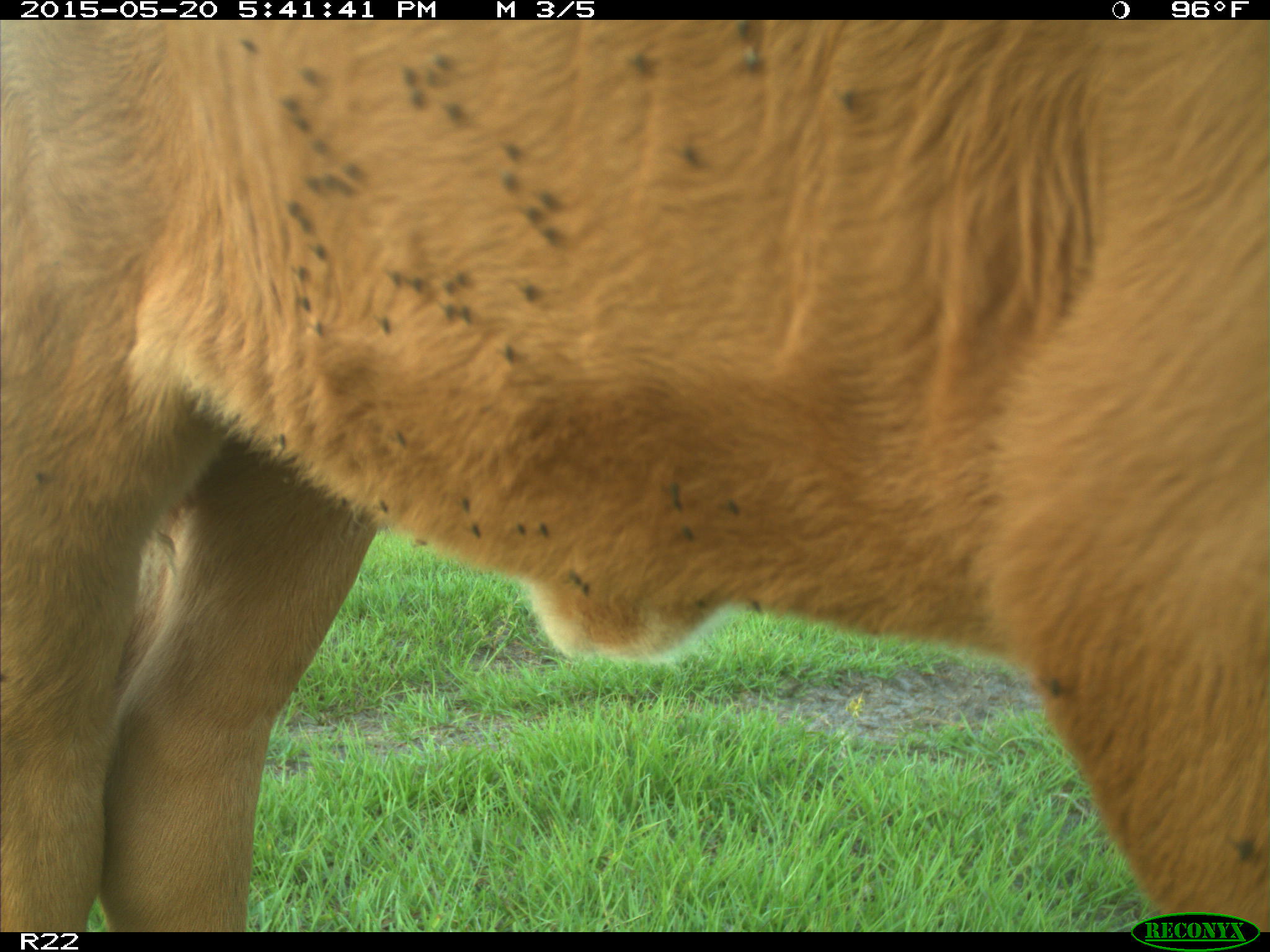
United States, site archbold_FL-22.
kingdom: Animalia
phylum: Chordata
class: Mammalia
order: Artiodactyla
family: Bovidae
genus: Bos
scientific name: Bos taurus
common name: domestic cow